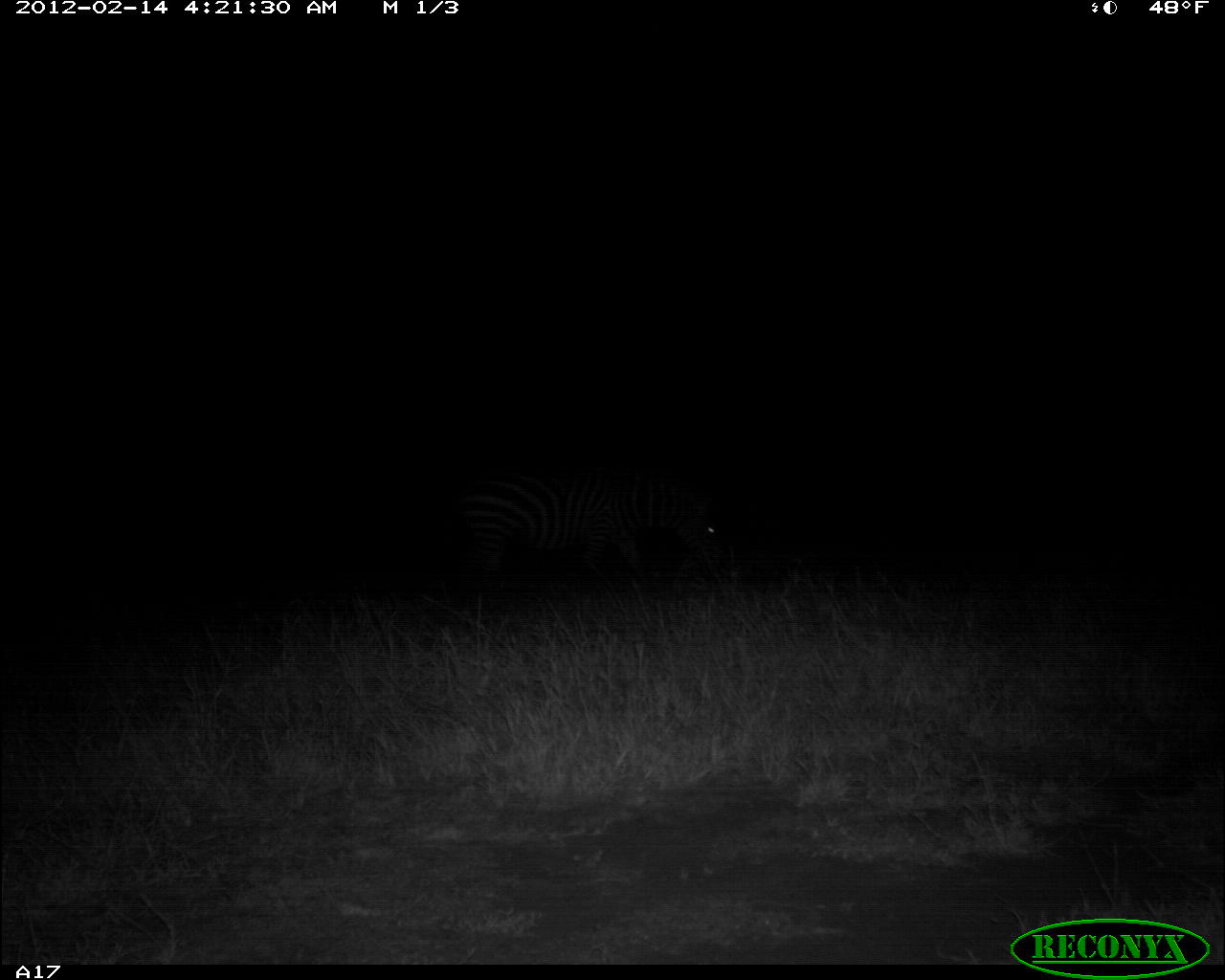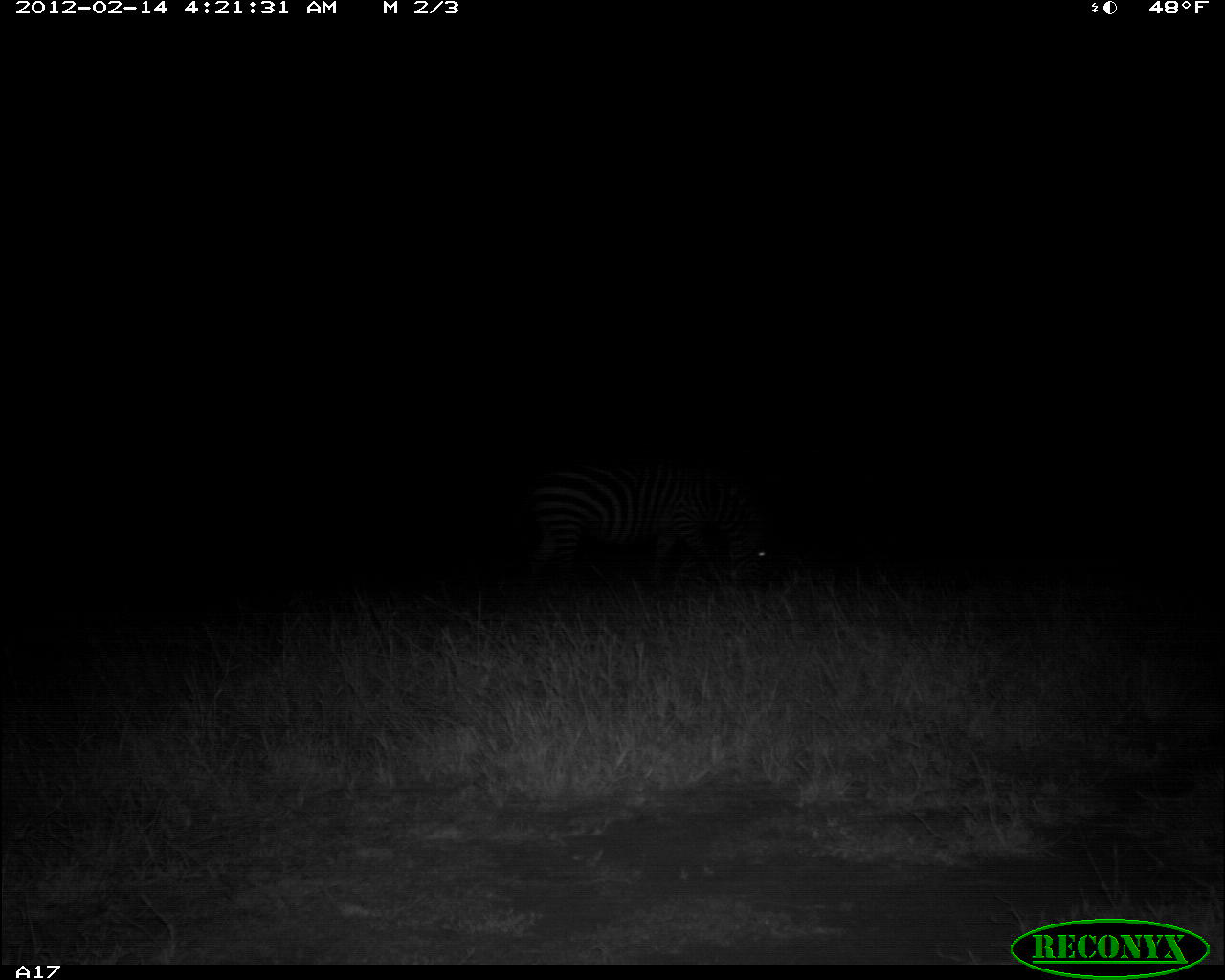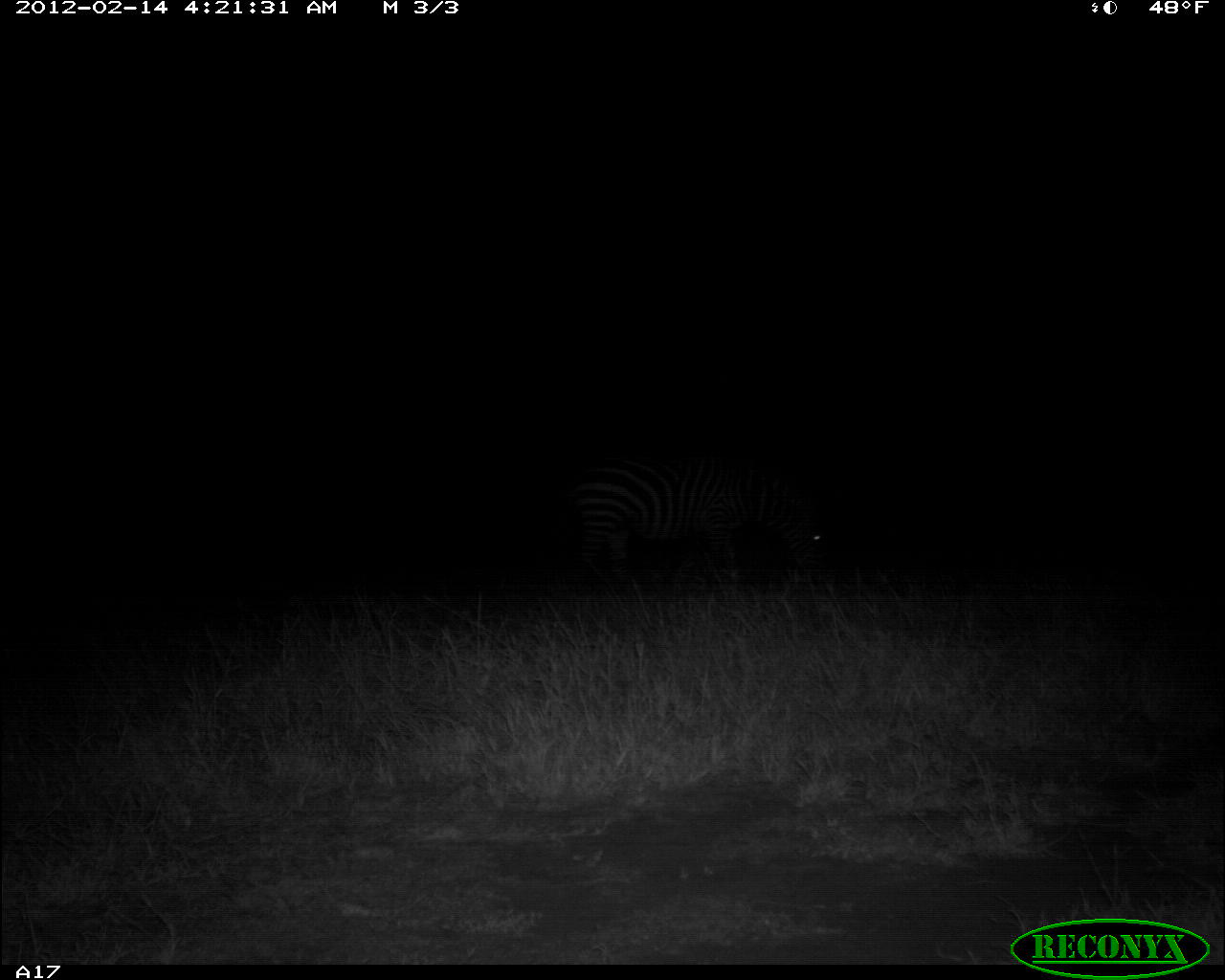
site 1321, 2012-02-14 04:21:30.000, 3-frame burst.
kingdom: Animalia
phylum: Chordata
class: Mammalia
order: Perissodactyla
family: Equidae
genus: Equus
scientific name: Equus quagga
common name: plains zebra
Equus quagga (plains zebra), count 1.